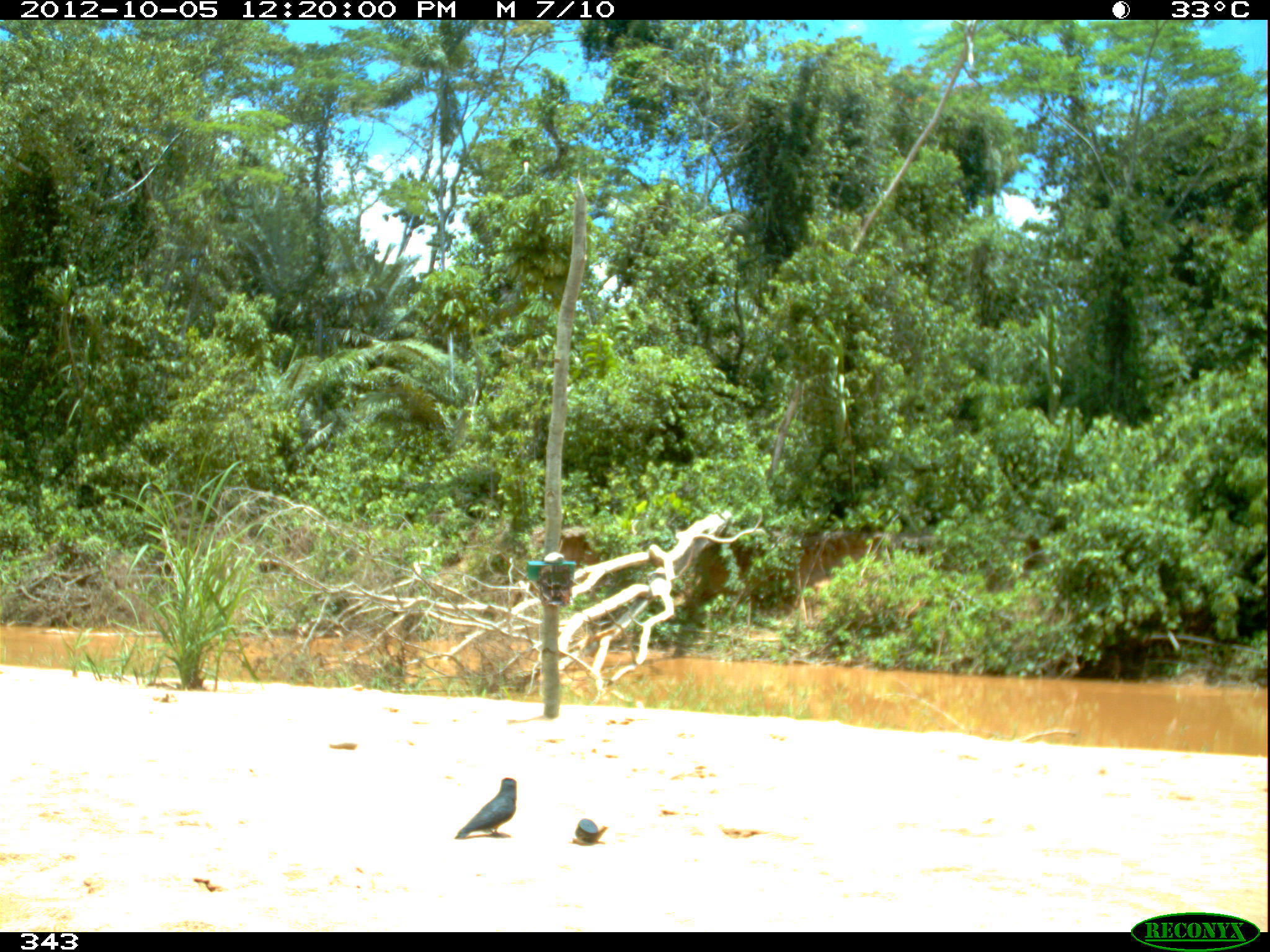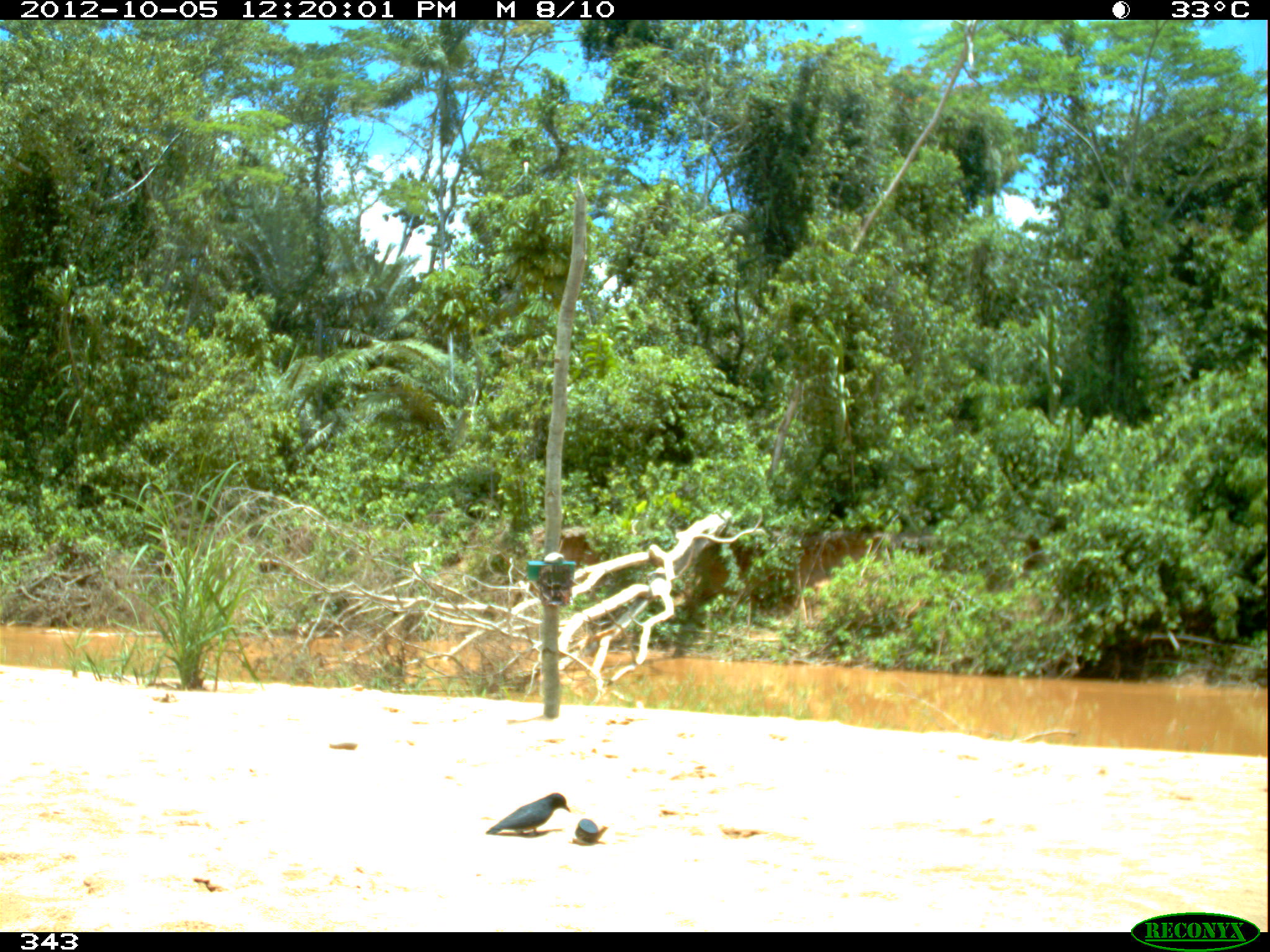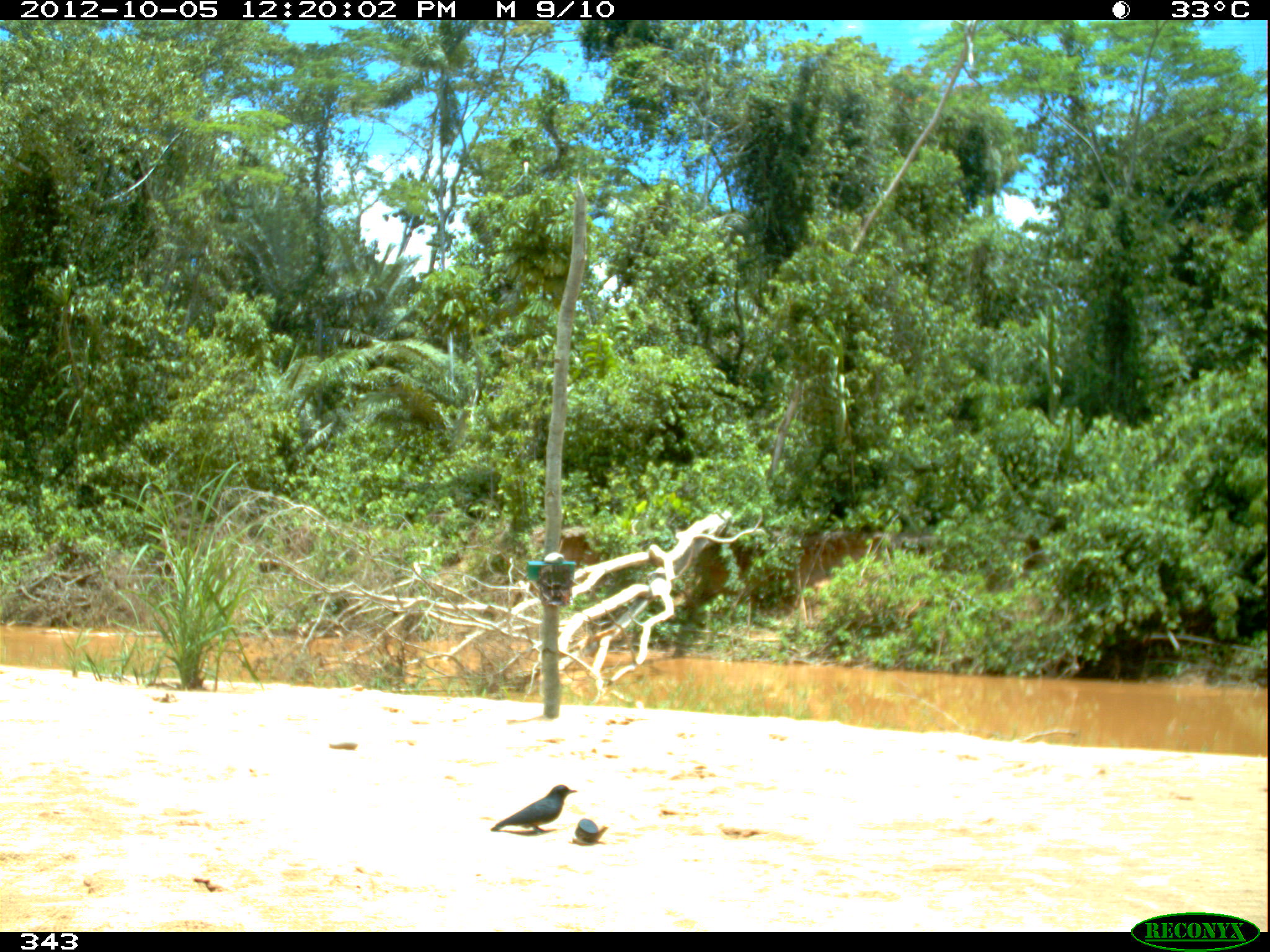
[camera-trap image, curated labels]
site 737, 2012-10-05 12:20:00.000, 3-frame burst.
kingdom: Animalia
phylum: Chordata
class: Aves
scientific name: Aves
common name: bird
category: unknown bird